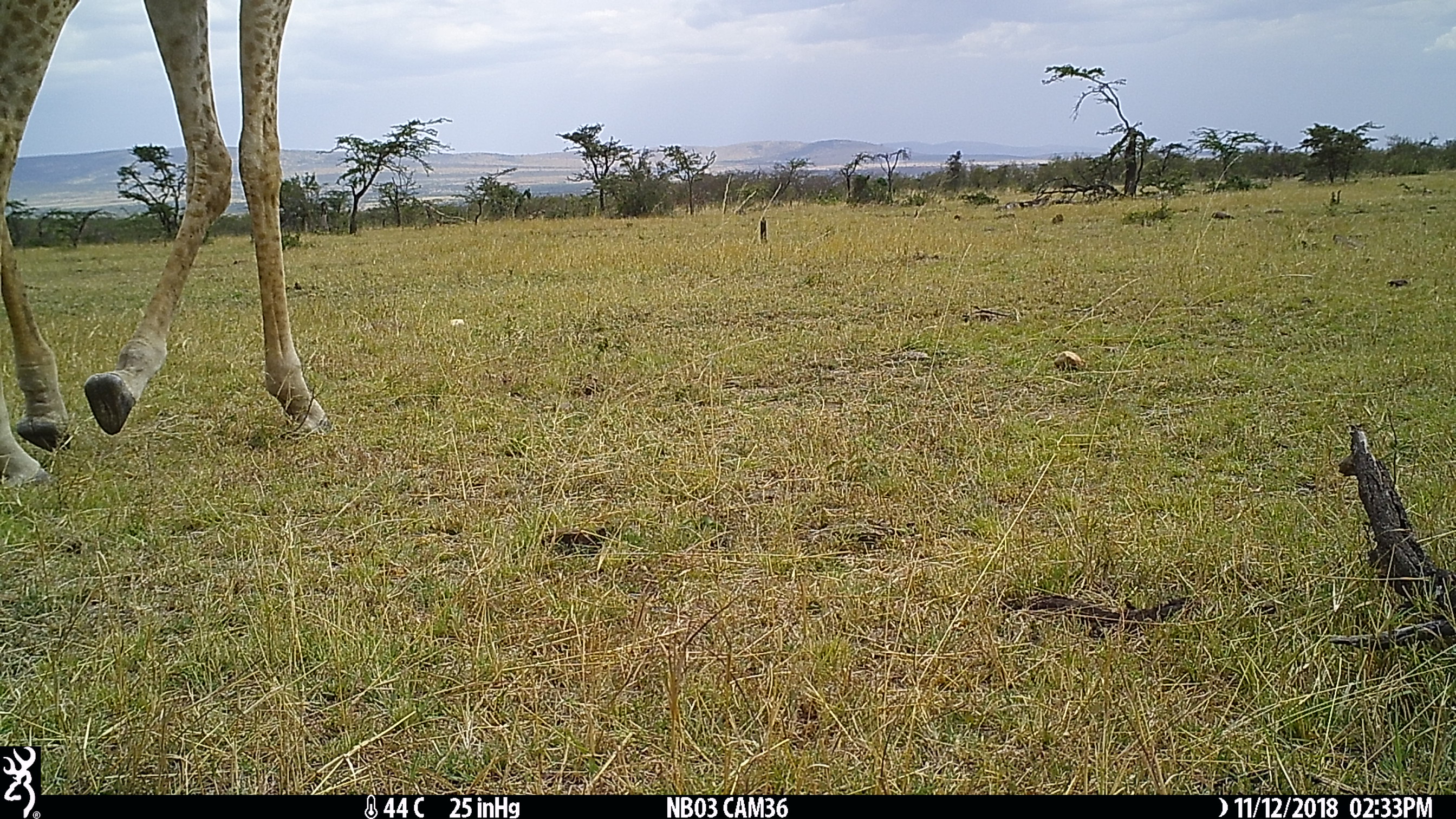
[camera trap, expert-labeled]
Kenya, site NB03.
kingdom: Animalia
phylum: Chordata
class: Mammalia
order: Artiodactyla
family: Giraffidae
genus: Giraffa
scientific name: Giraffa camelopardalis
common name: northern giraffe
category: giraffe